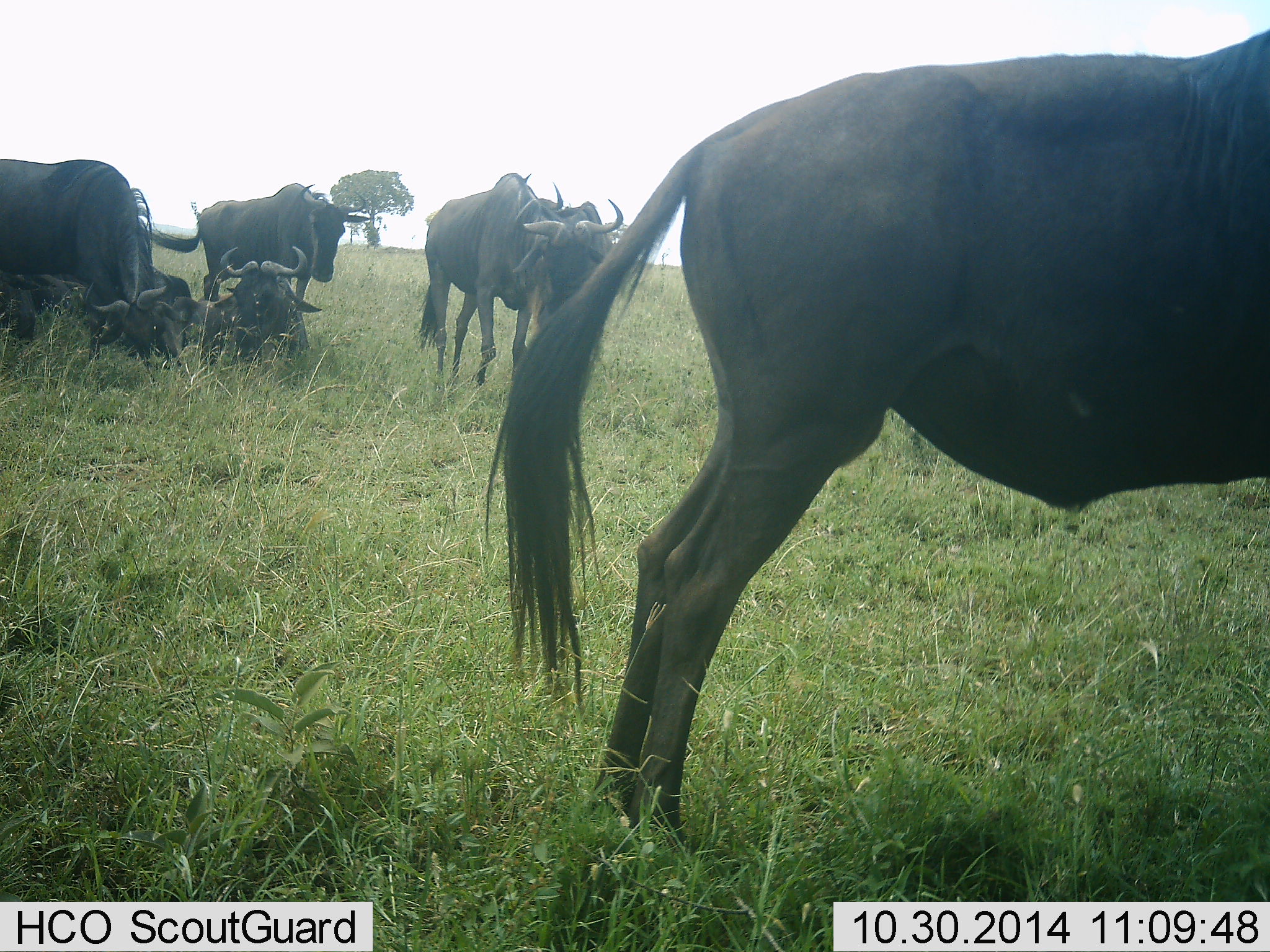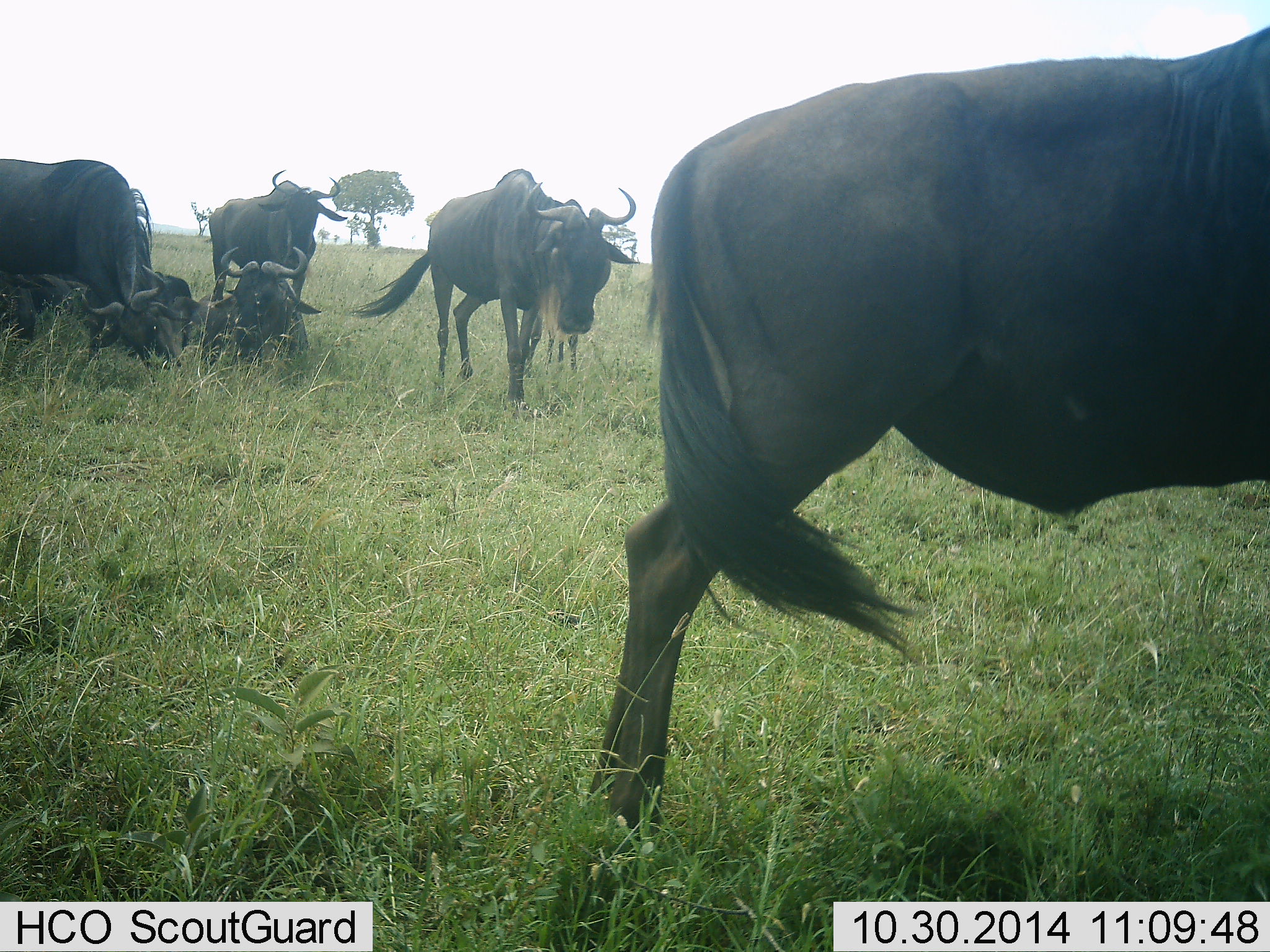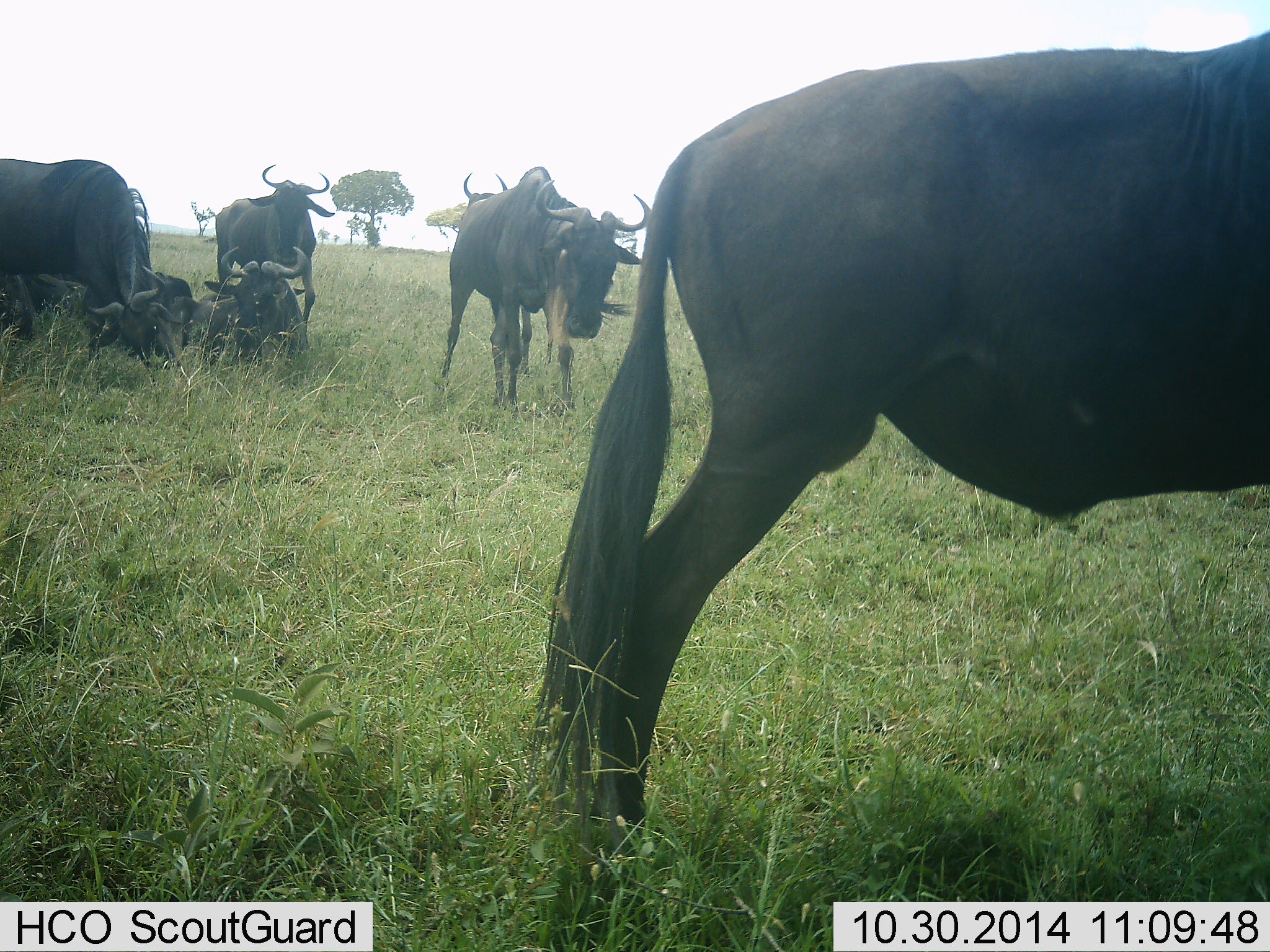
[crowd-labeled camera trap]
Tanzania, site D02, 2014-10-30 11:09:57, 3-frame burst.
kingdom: Animalia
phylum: Chordata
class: Mammalia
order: Artiodactyla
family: Bovidae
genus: Connochaetes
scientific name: Connochaetes taurinus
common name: blue wildebeest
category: wildebeest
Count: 6.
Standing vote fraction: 70%.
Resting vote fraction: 80%.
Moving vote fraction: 30%.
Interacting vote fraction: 10%.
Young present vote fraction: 0%.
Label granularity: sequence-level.